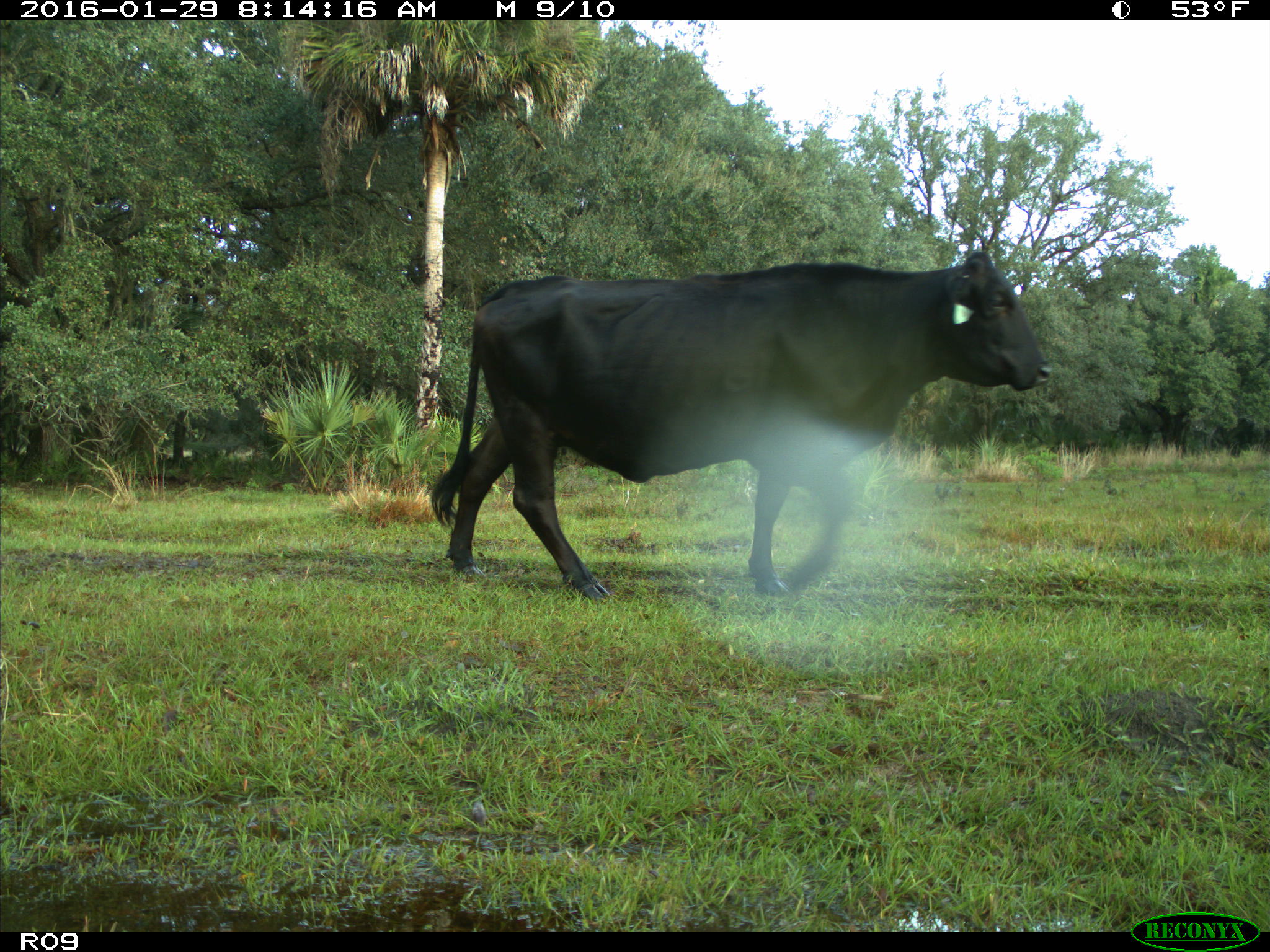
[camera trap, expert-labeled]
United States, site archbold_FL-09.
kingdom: Animalia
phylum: Chordata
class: Mammalia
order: Artiodactyla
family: Bovidae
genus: Bos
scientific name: Bos taurus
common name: domestic cow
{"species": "Bos taurus (domestic cow)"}